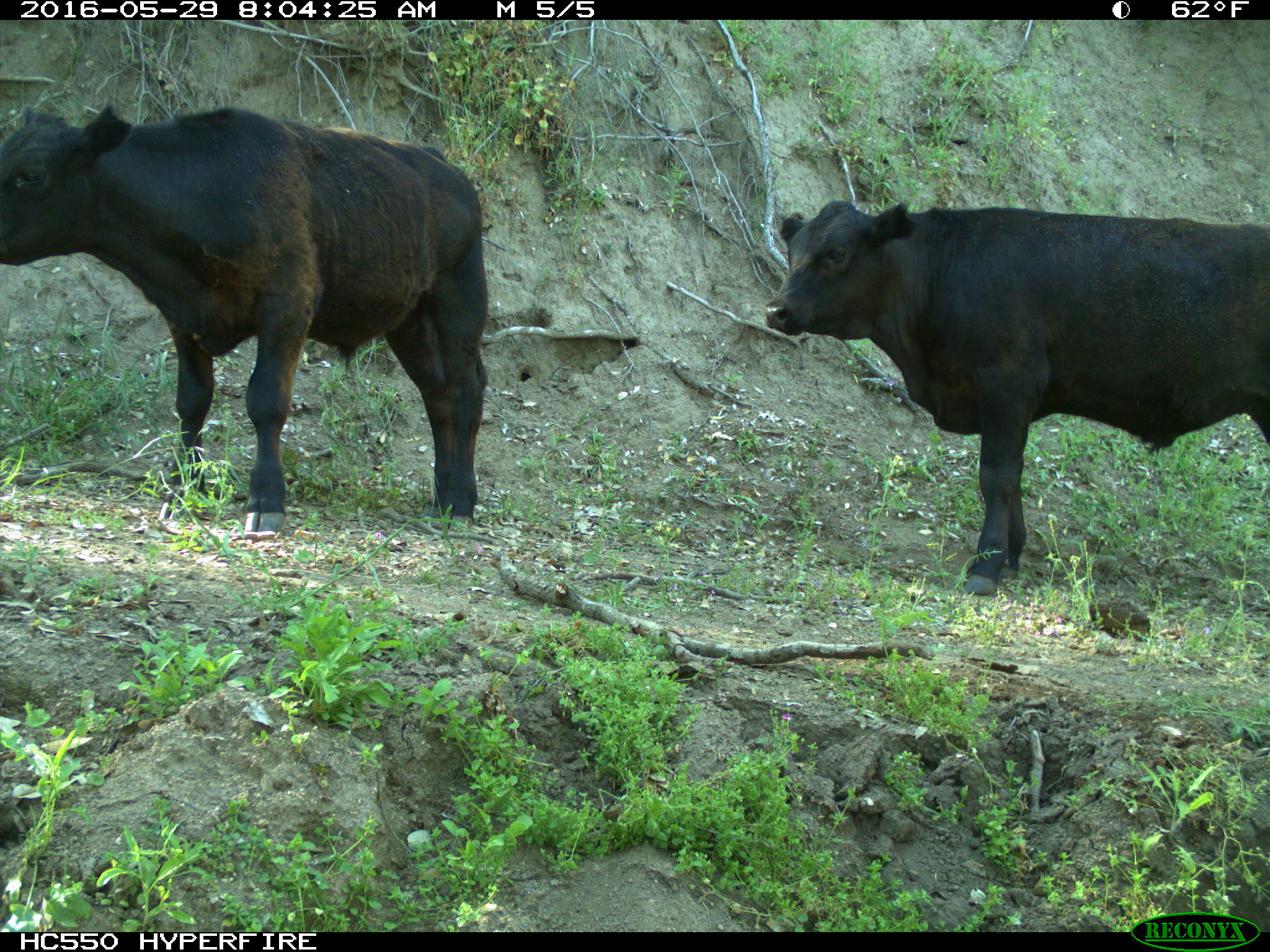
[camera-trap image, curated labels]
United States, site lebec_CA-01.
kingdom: Animalia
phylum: Chordata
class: Mammalia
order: Artiodactyla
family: Bovidae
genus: Bos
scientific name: Bos taurus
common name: domestic cow